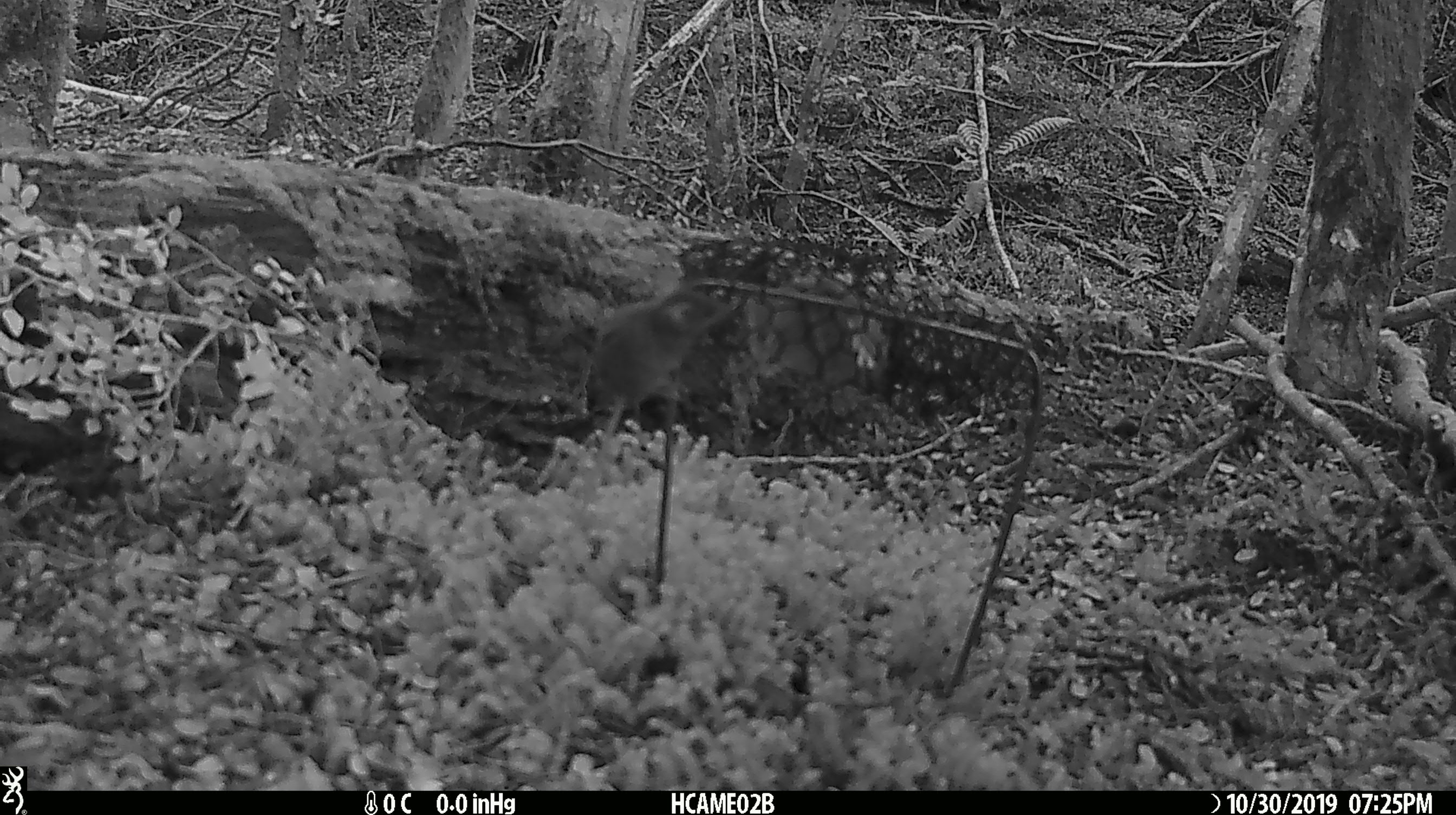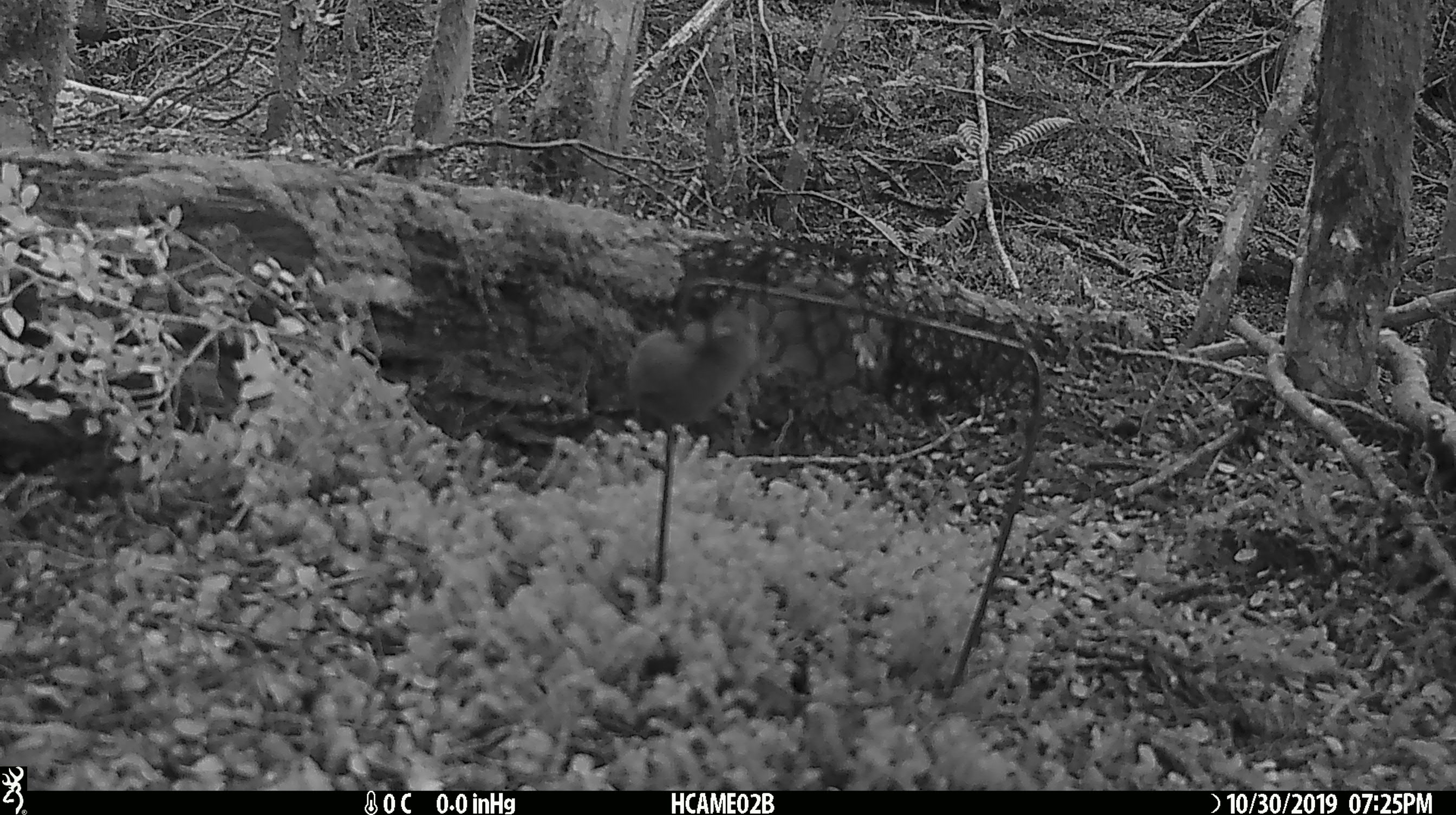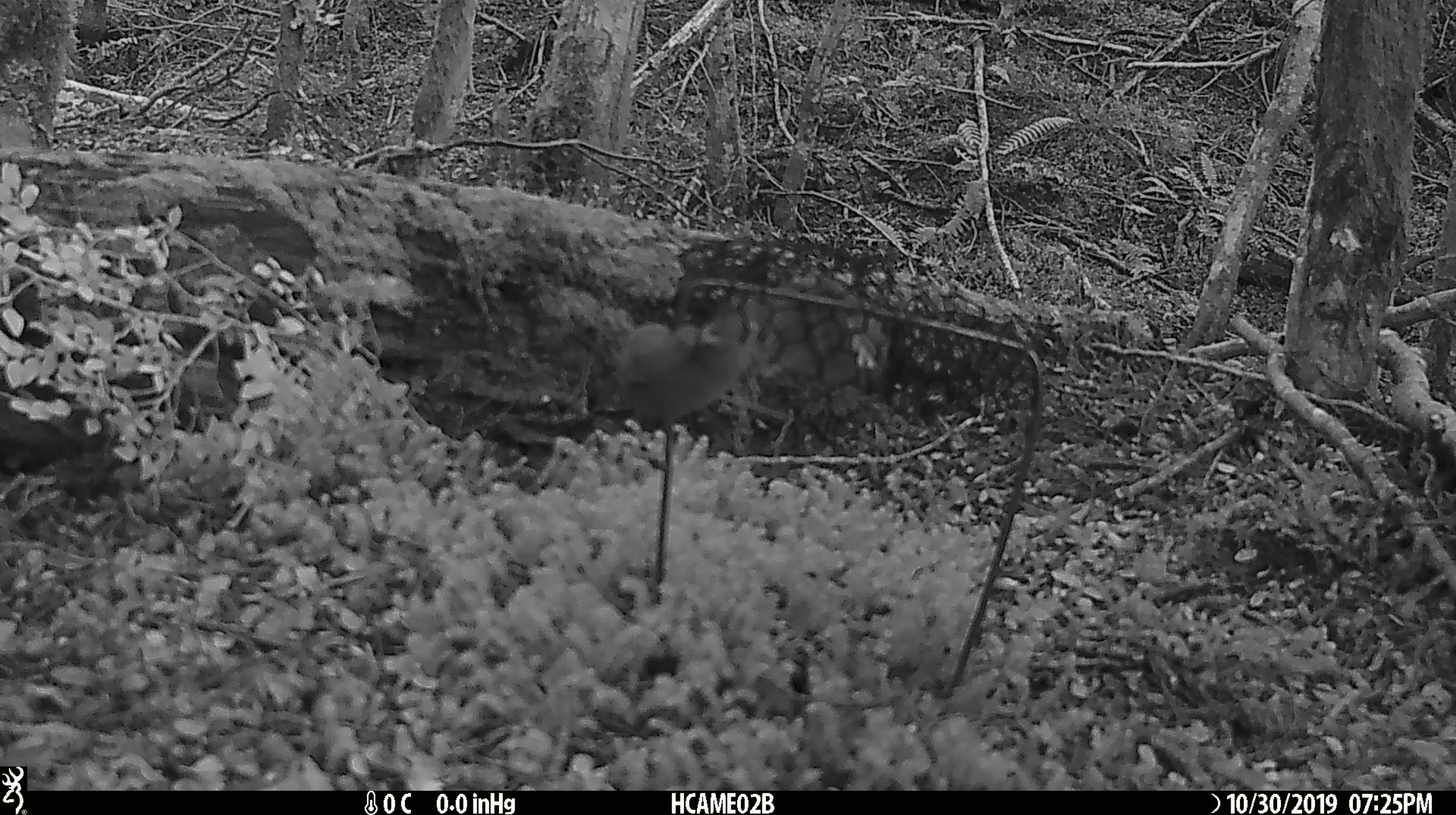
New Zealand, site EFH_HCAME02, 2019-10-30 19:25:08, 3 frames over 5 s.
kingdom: Animalia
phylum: Chordata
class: Mammalia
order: Rodentia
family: Muridae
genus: Mus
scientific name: Mus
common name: mouse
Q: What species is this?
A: Mouse (Mus).